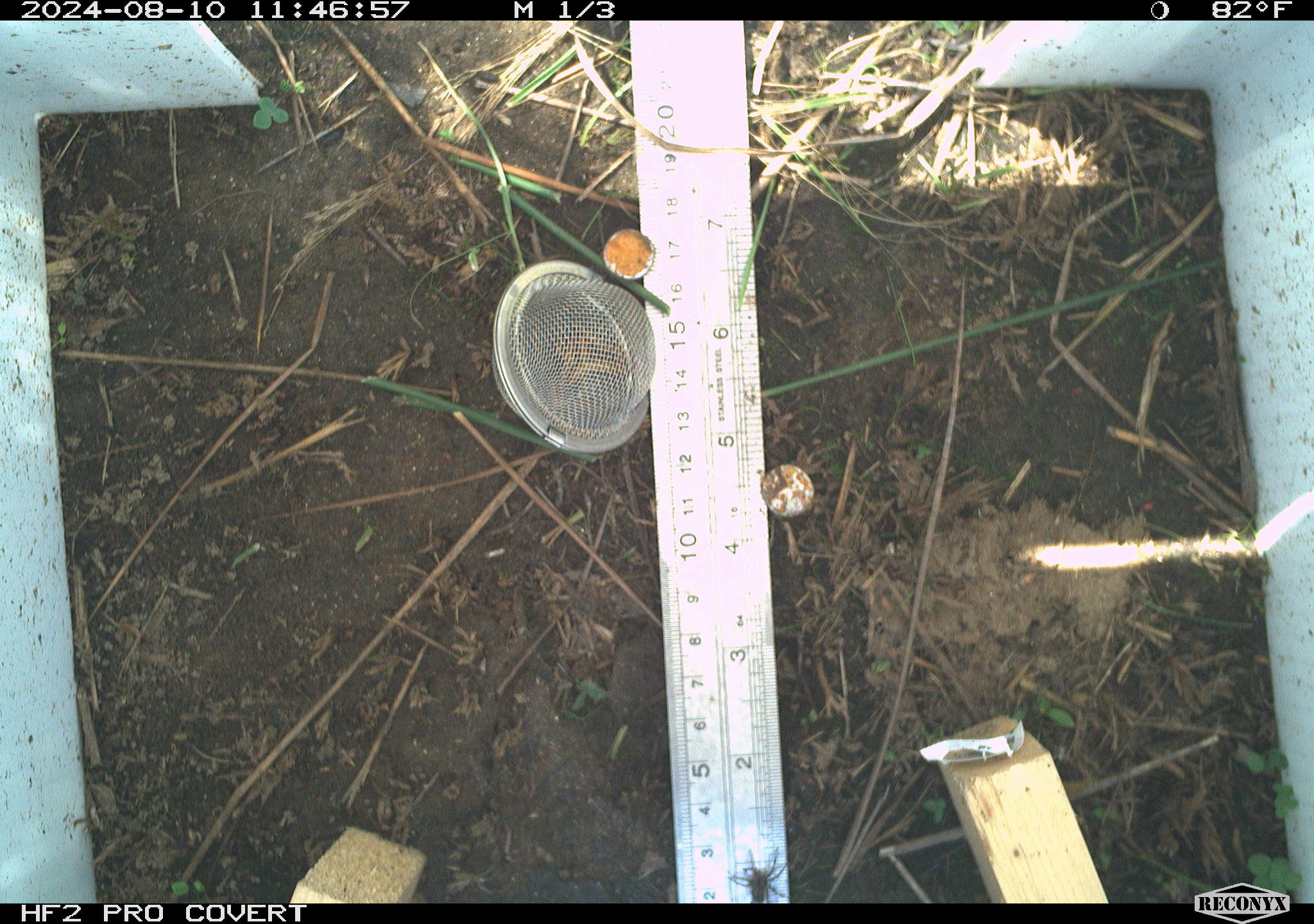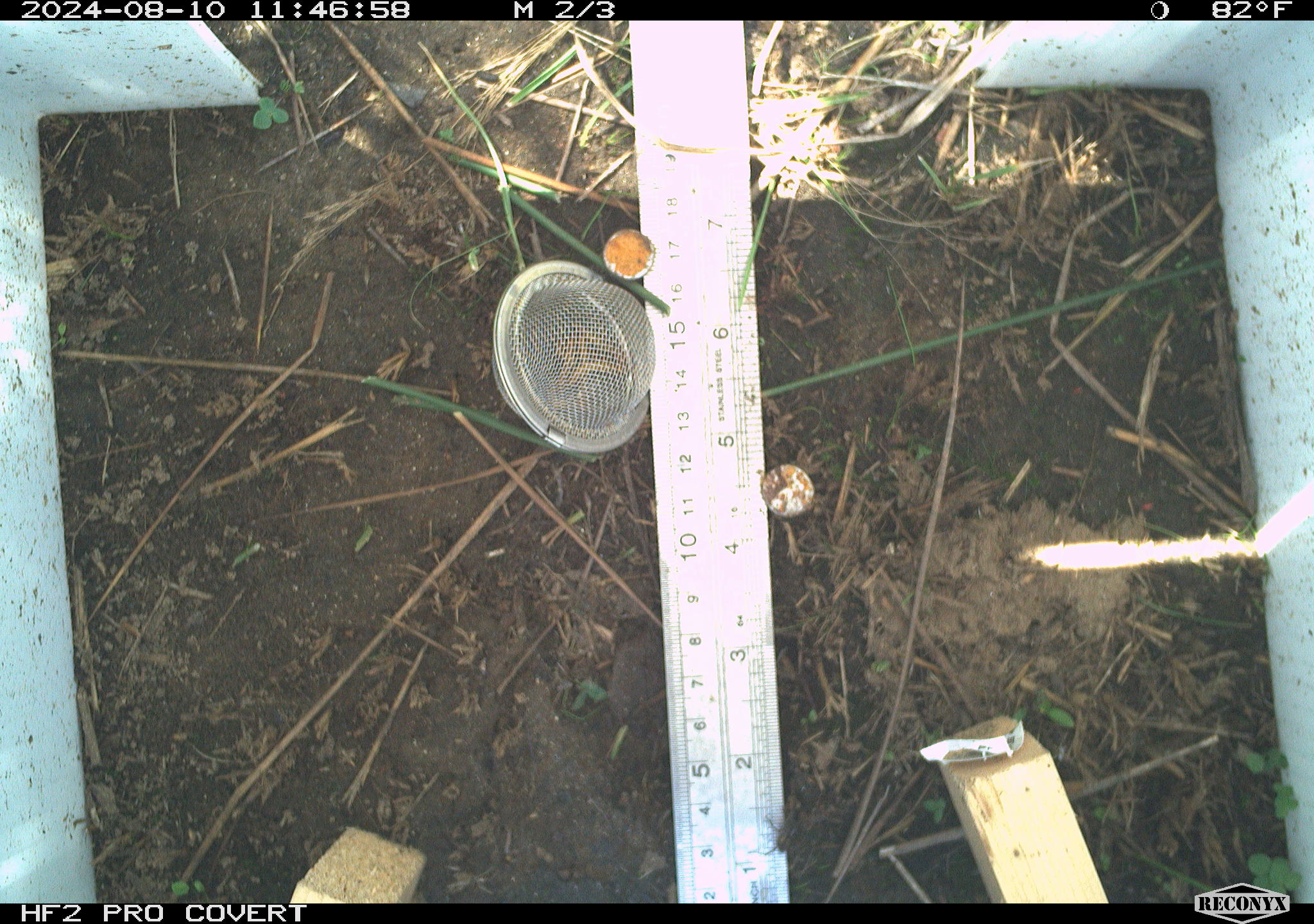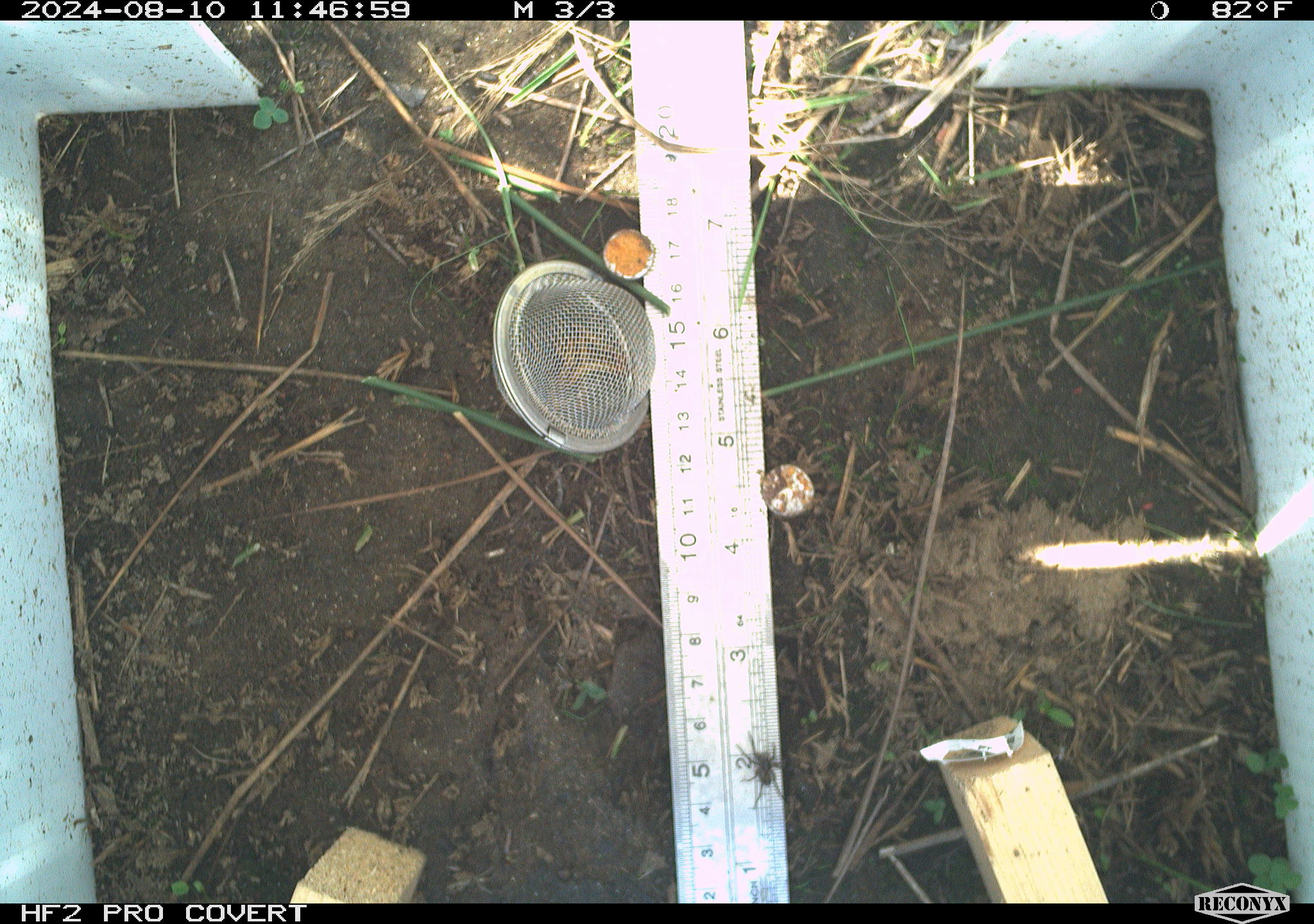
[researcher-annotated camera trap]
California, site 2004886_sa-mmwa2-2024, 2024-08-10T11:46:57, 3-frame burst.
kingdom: Animalia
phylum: Arthropoda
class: Arachnida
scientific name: Arachnida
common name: arachnids